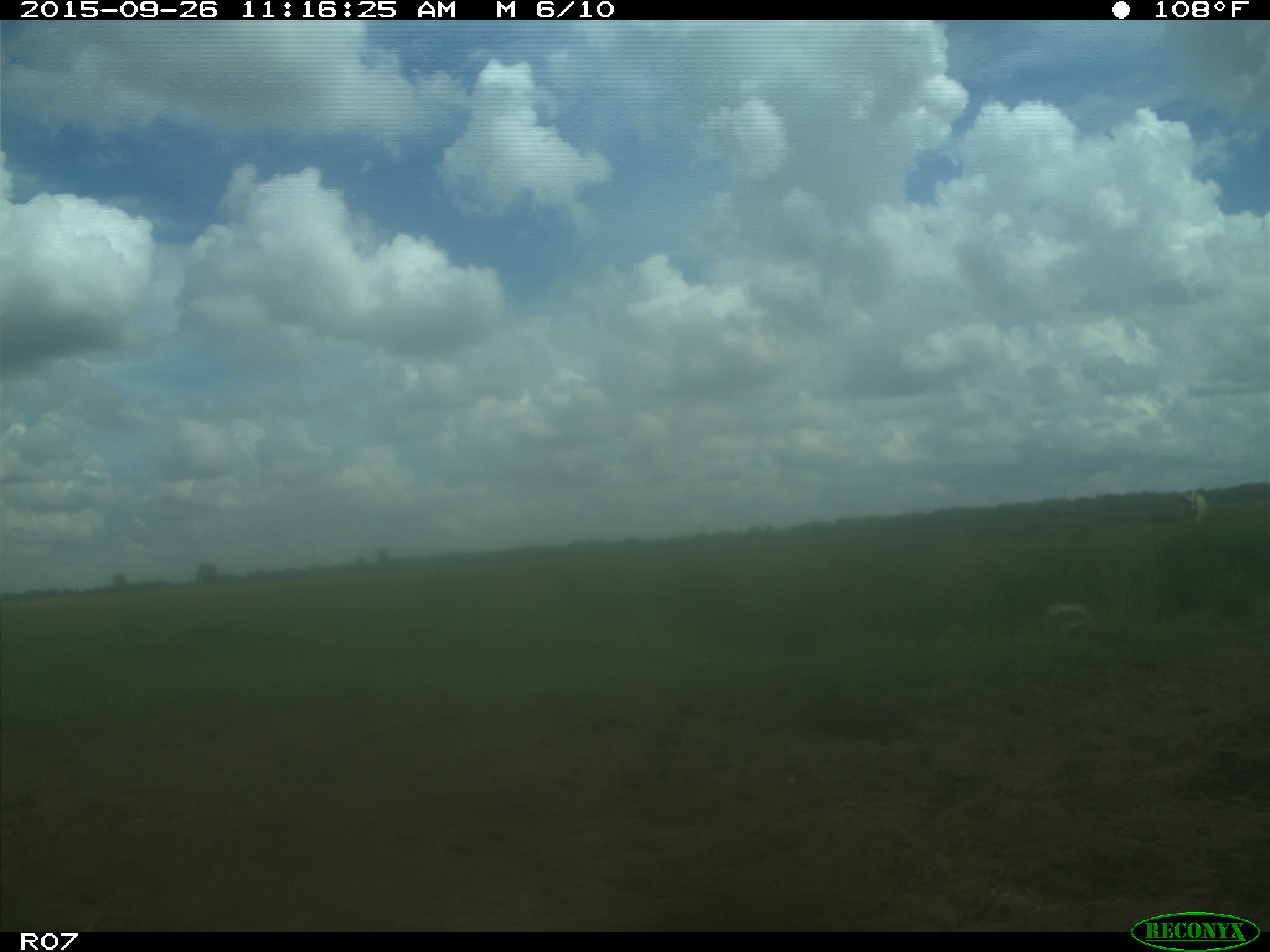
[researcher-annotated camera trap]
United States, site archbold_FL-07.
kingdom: Animalia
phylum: Chordata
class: Mammalia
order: Artiodactyla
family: Bovidae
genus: Bos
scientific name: Bos taurus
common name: domestic cow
Bos taurus (domestic cow).